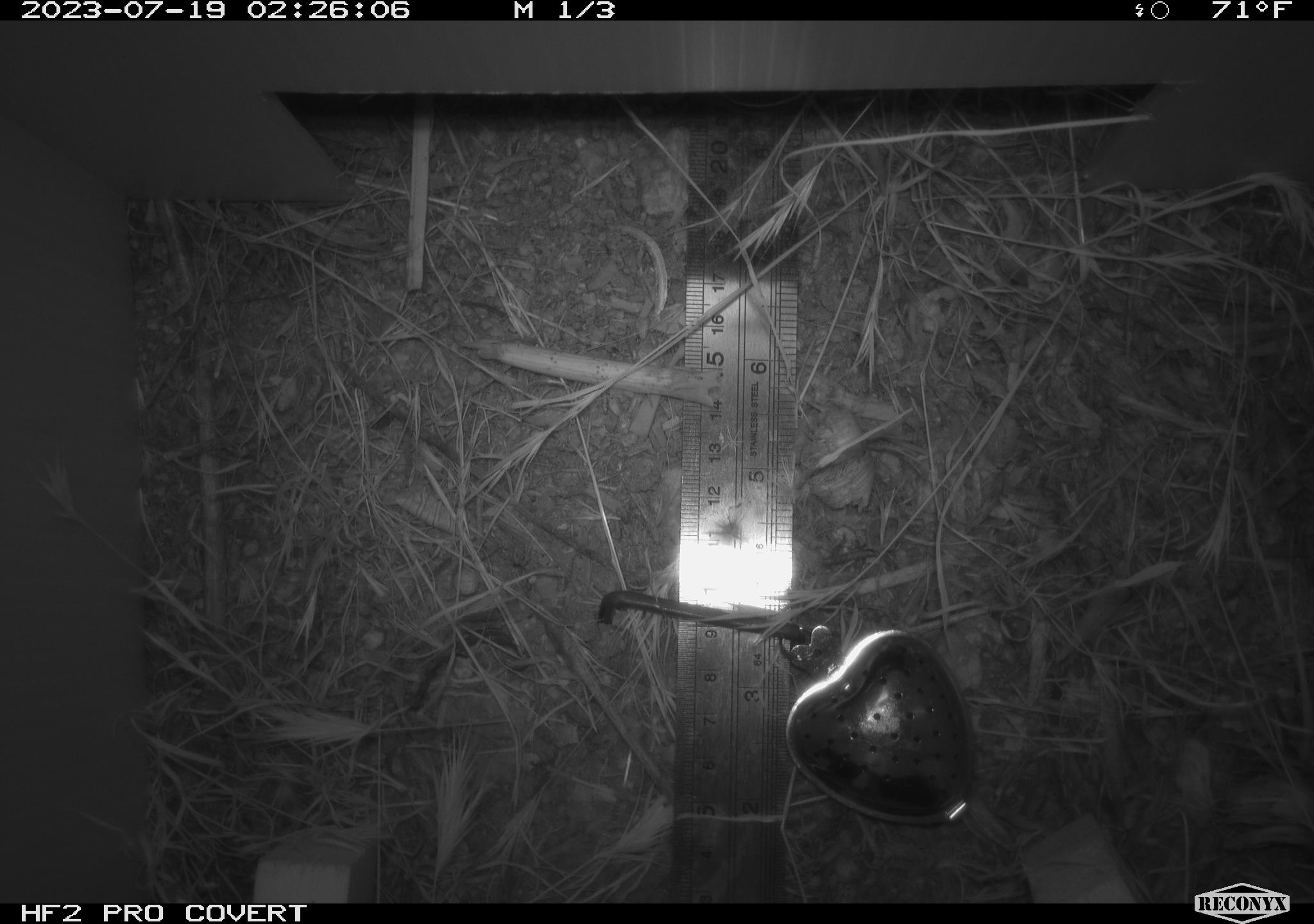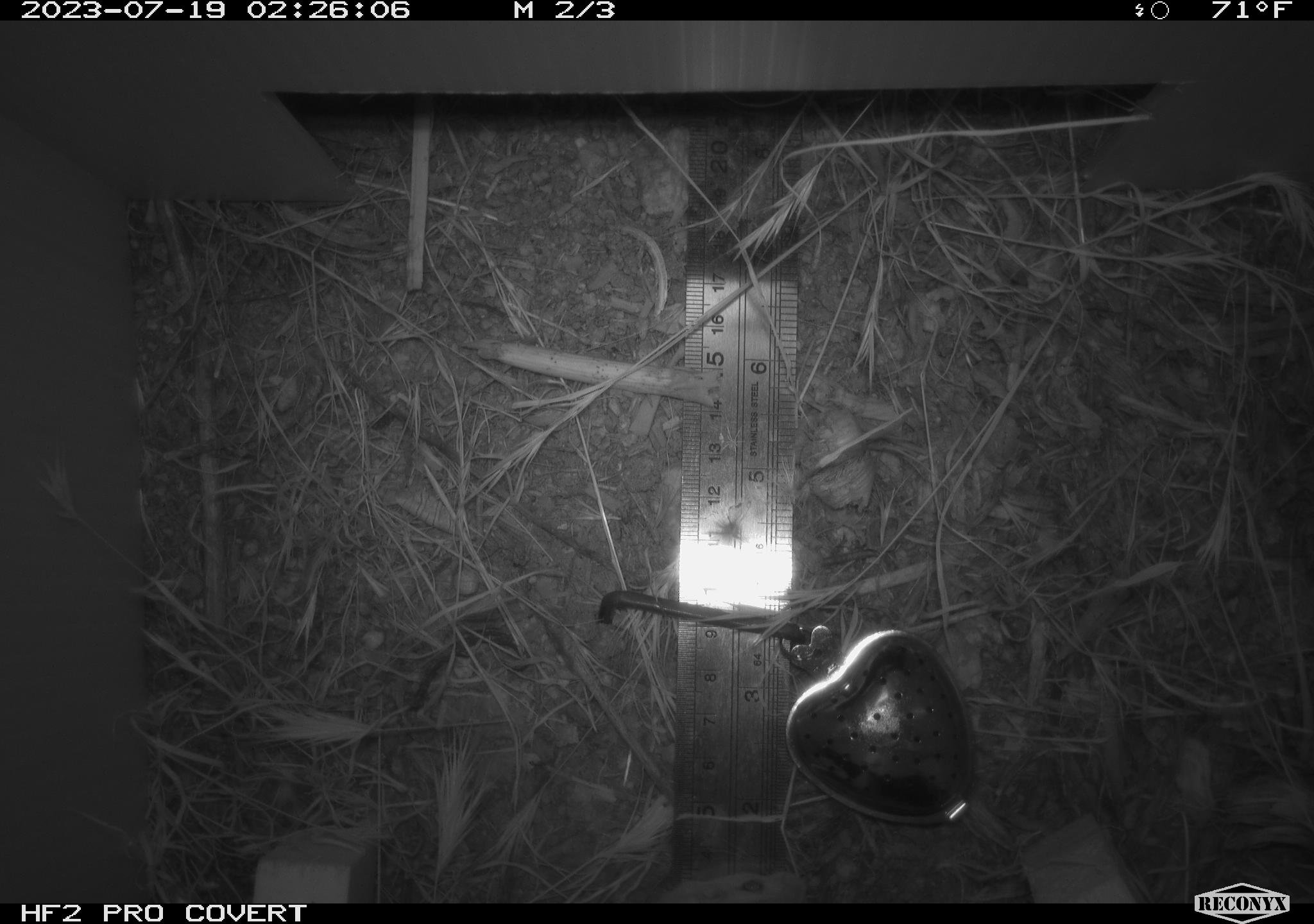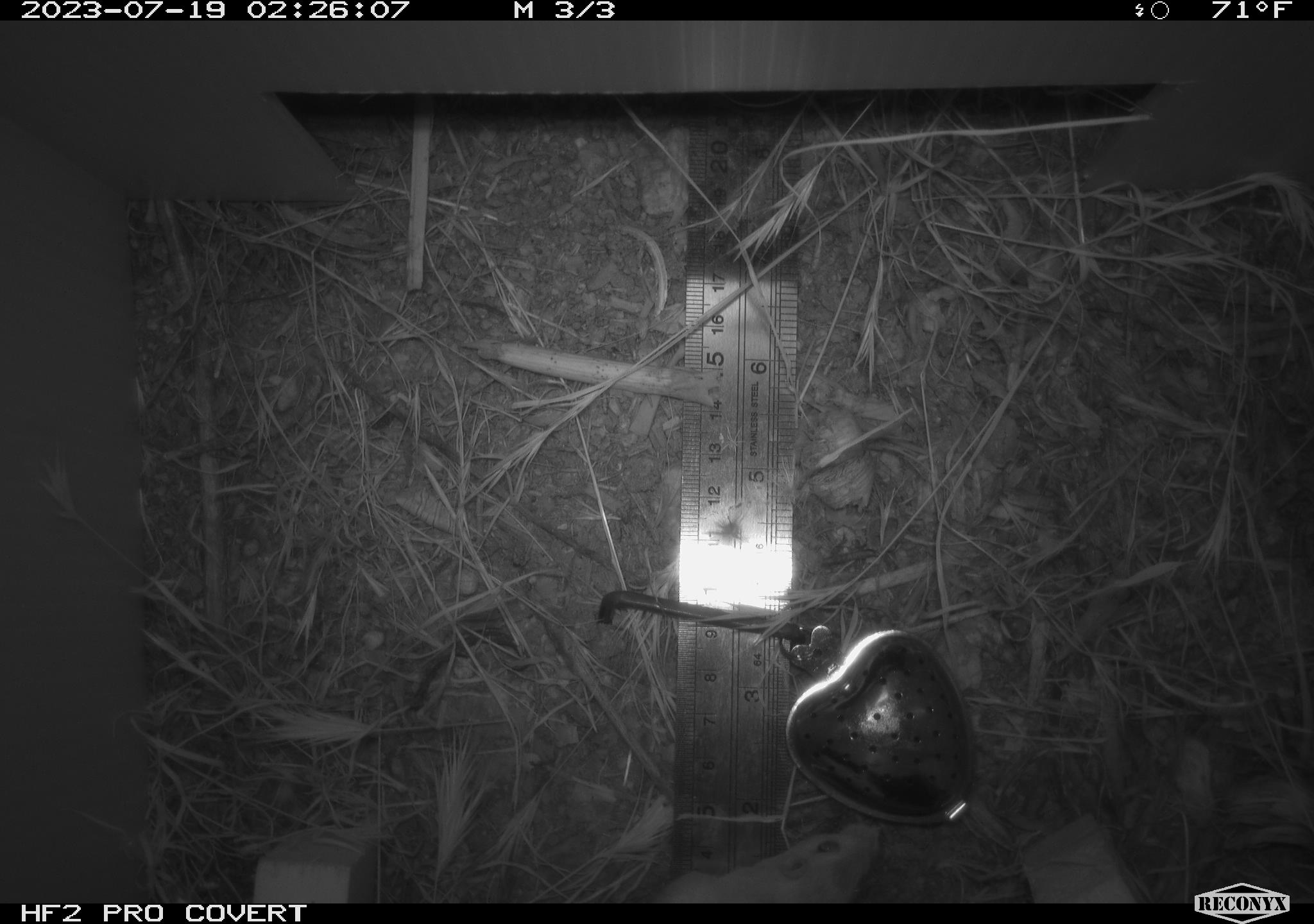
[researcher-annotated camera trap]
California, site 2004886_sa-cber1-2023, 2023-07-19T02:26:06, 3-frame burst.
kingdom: Animalia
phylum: Chordata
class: Mammalia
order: Rodentia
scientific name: Rodentia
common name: rodent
Rodent (Rodentia).